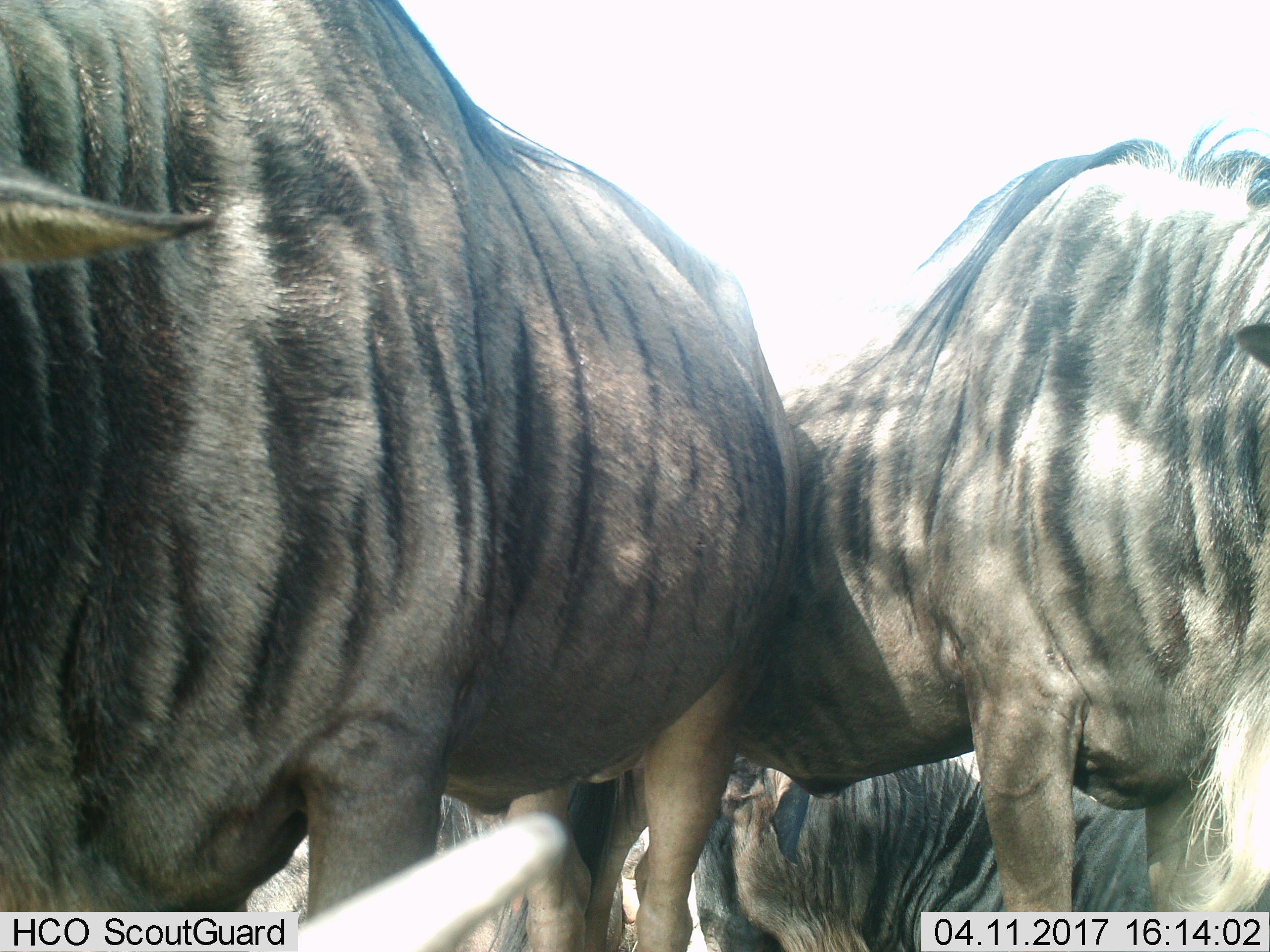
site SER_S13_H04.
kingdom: Animalia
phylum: Chordata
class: Mammalia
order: Artiodactyla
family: Bovidae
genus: Connochaetes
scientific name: Connochaetes taurinus taurinus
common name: blue wildebeest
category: wildebeestblue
Wildebeestblue (blue wildebeest) (Connochaetes taurinus taurinus), count 4. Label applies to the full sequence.